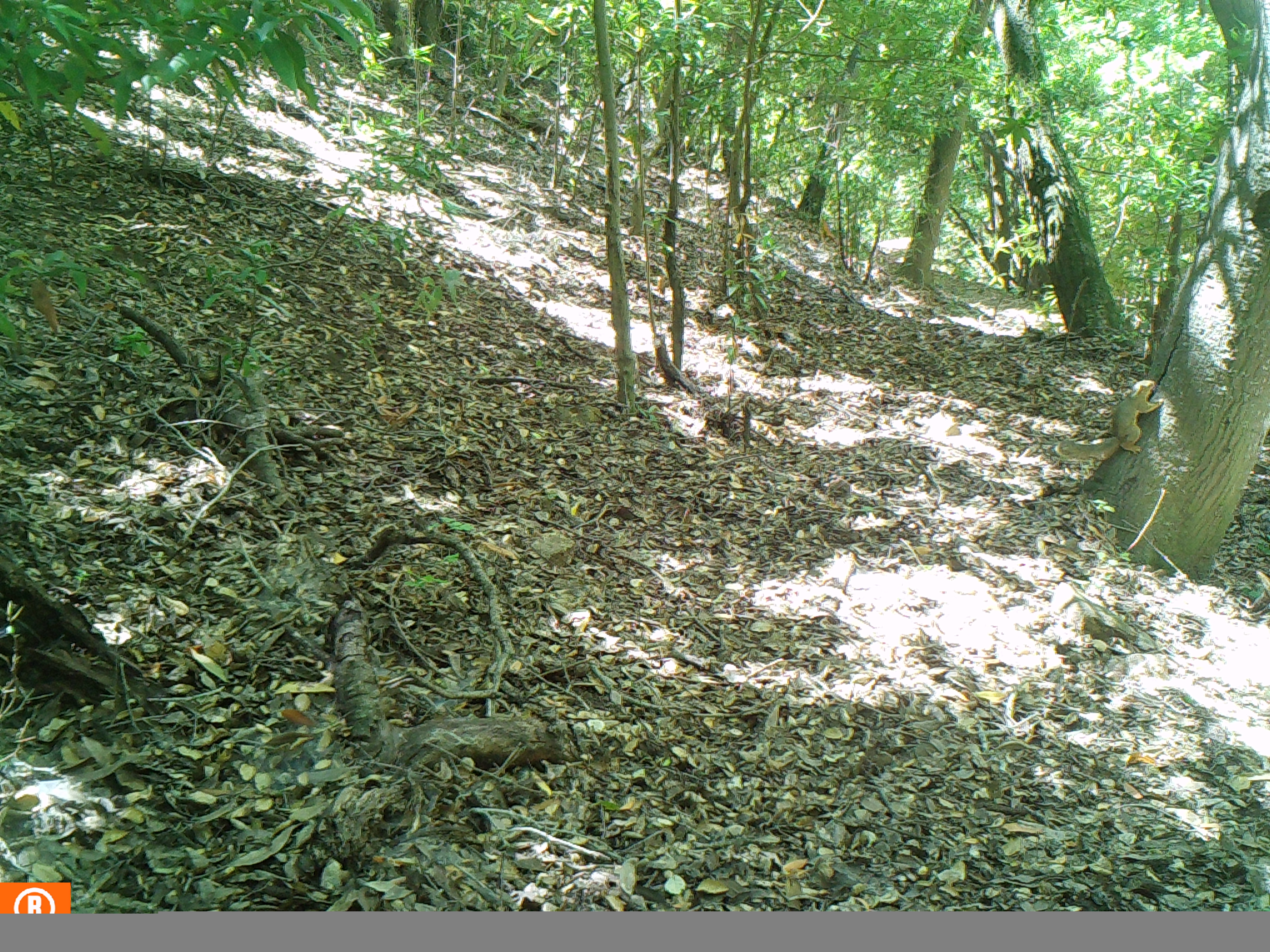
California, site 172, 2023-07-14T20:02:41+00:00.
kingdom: Animalia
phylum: Chordata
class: Mammalia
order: Rodentia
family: Sciuridae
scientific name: Sciuridae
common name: squirrel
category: unknown squirrel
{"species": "unknown squirrel (squirrel) (Sciuridae)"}